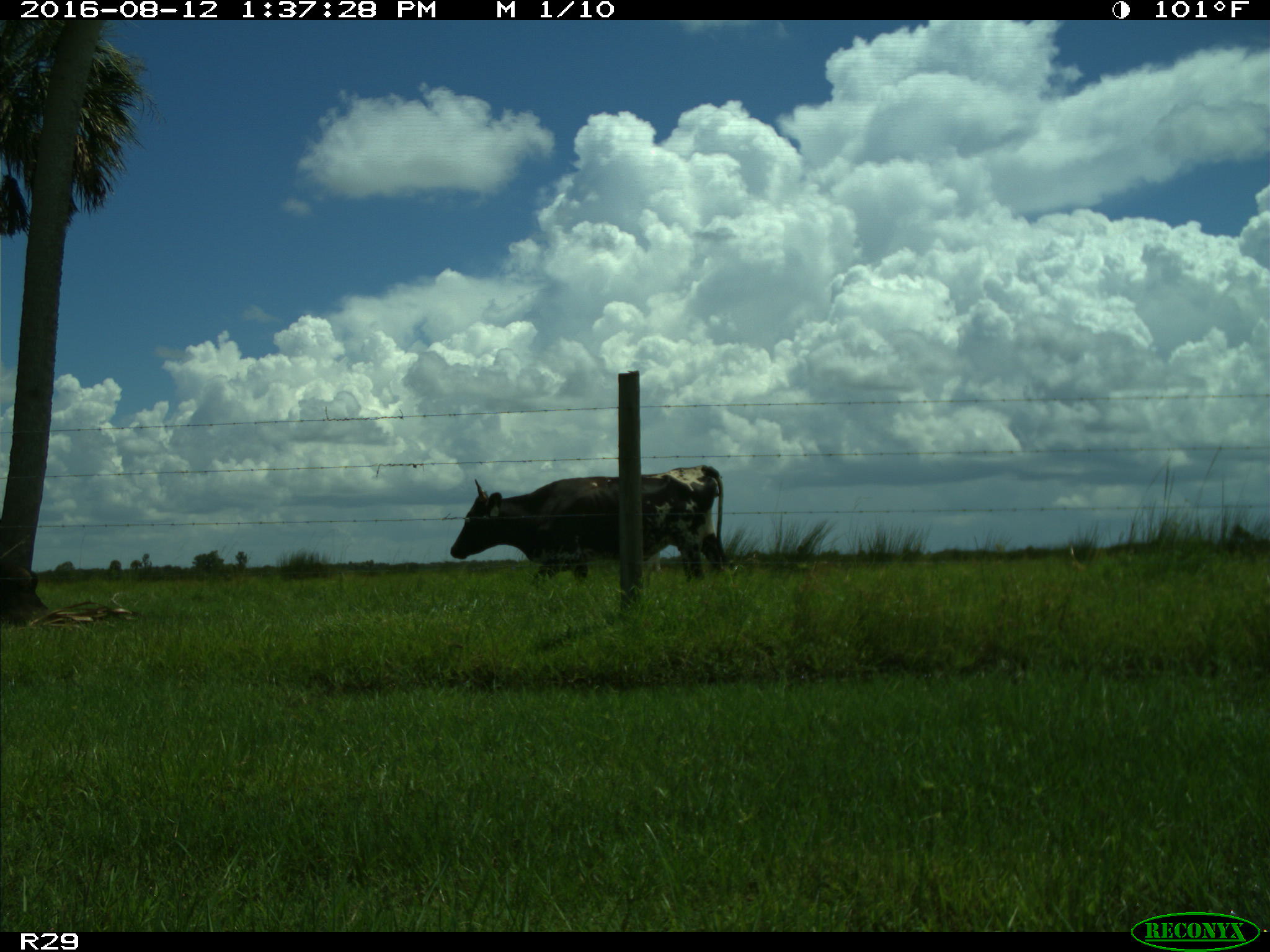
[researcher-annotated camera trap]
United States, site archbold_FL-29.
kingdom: Animalia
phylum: Chordata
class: Mammalia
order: Artiodactyla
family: Bovidae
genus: Bos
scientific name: Bos taurus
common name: domestic cow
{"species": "Bos taurus (domestic cow)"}